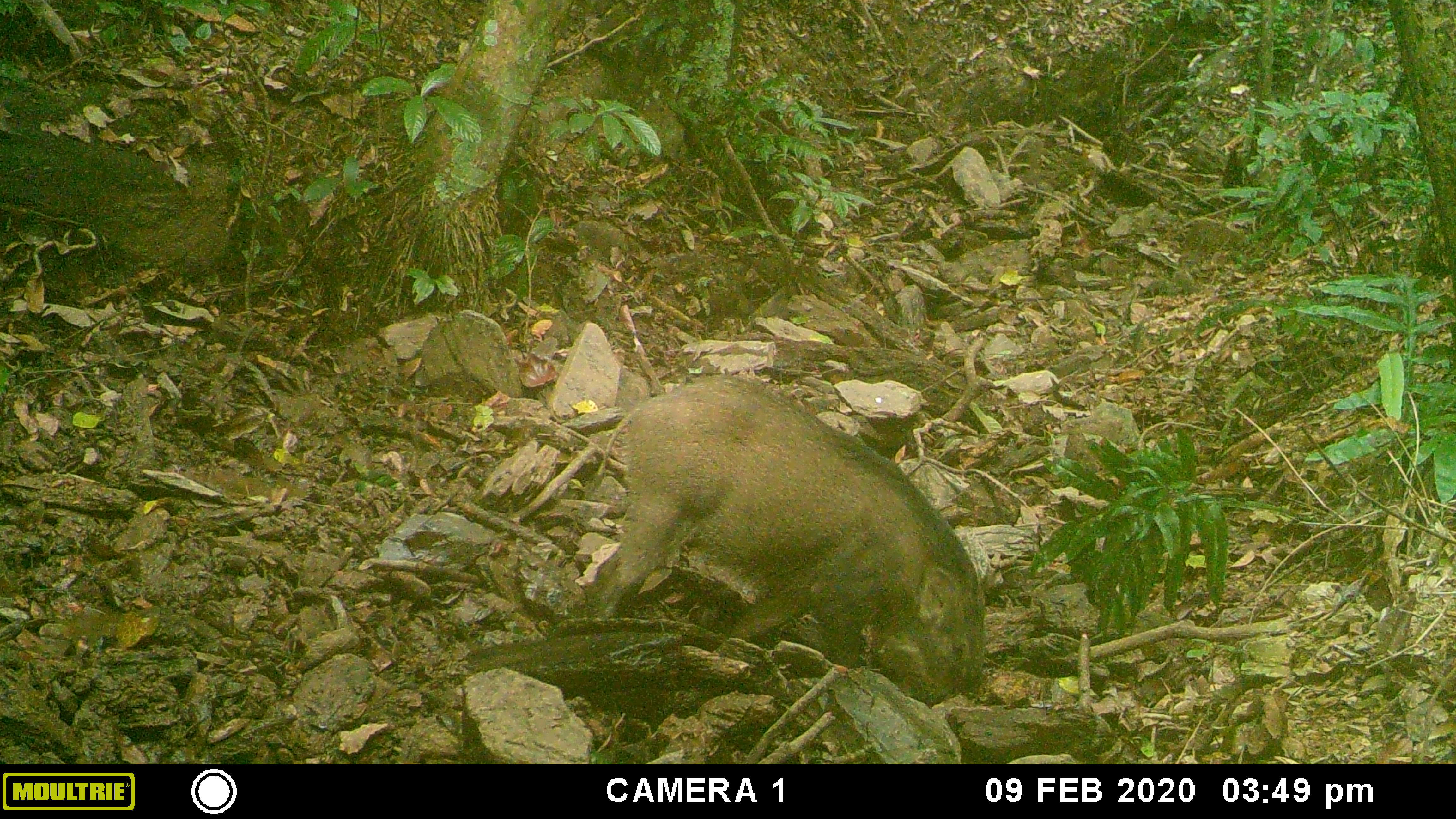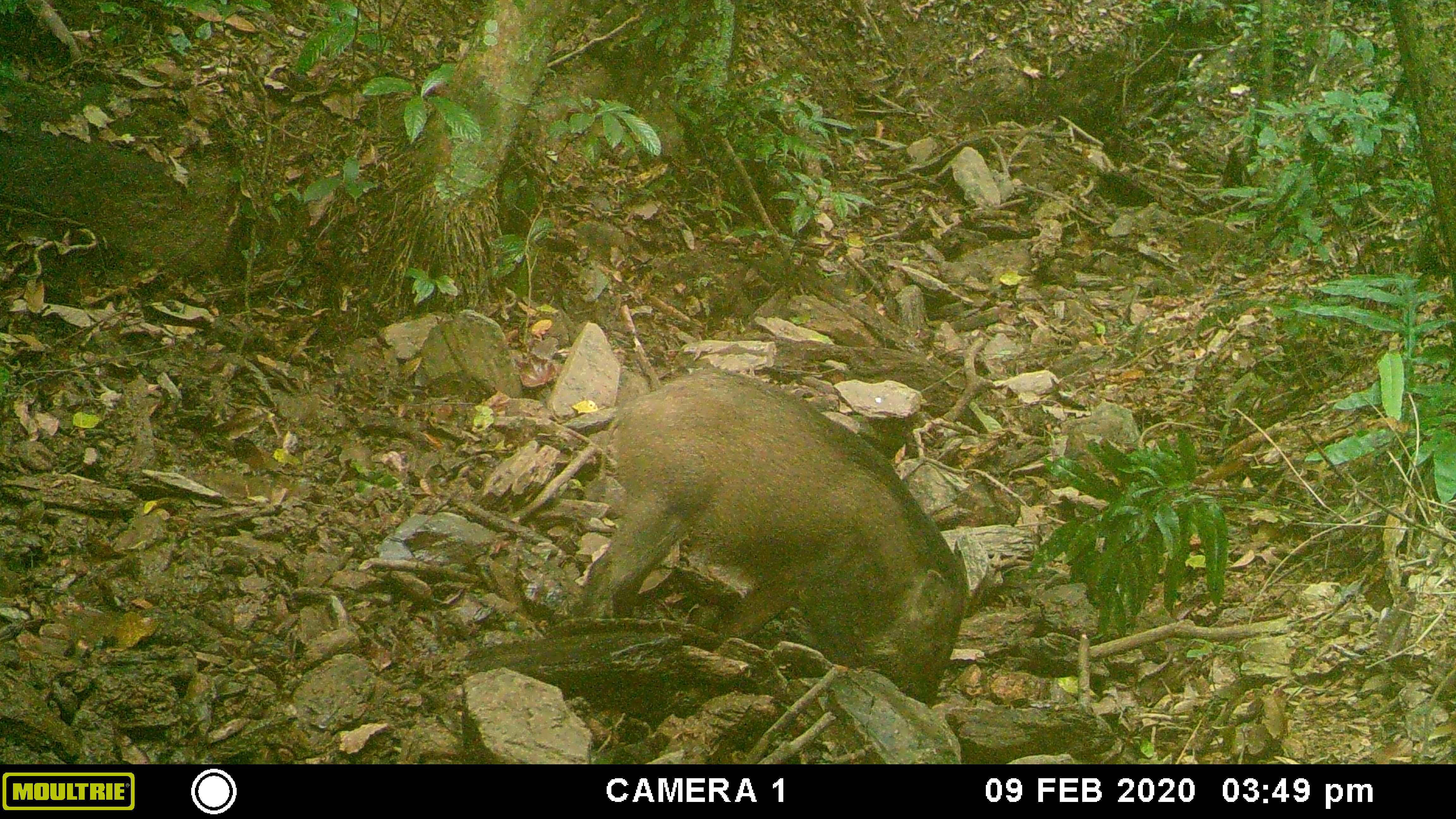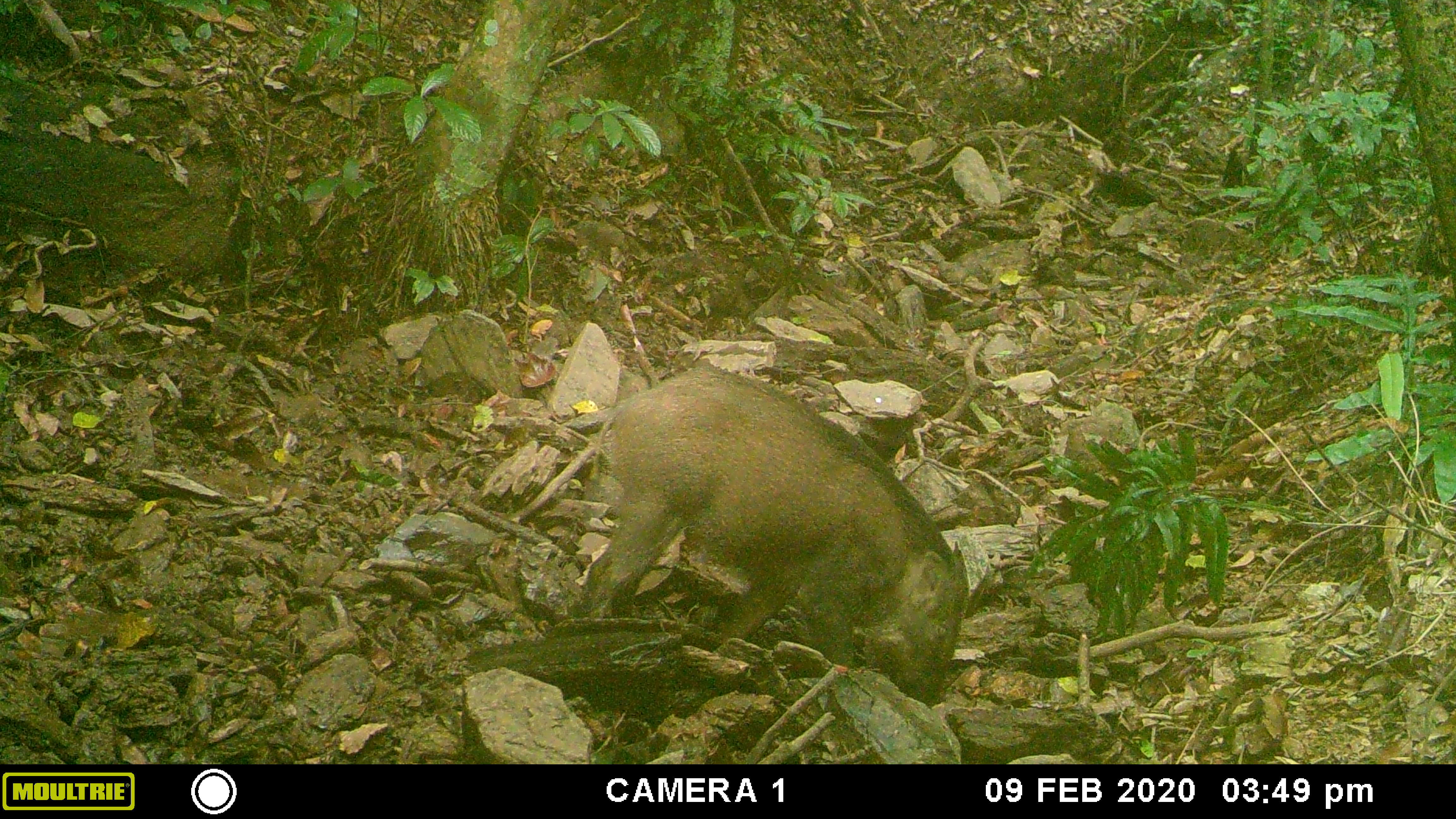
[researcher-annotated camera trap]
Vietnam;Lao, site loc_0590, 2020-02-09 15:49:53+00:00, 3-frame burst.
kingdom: Animalia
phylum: Chordata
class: Mammalia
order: Artiodactyla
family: Suidae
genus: Sus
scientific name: Sus scrofa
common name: eurasian wild pig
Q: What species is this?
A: Eurasian wild pig (Sus scrofa).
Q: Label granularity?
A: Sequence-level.